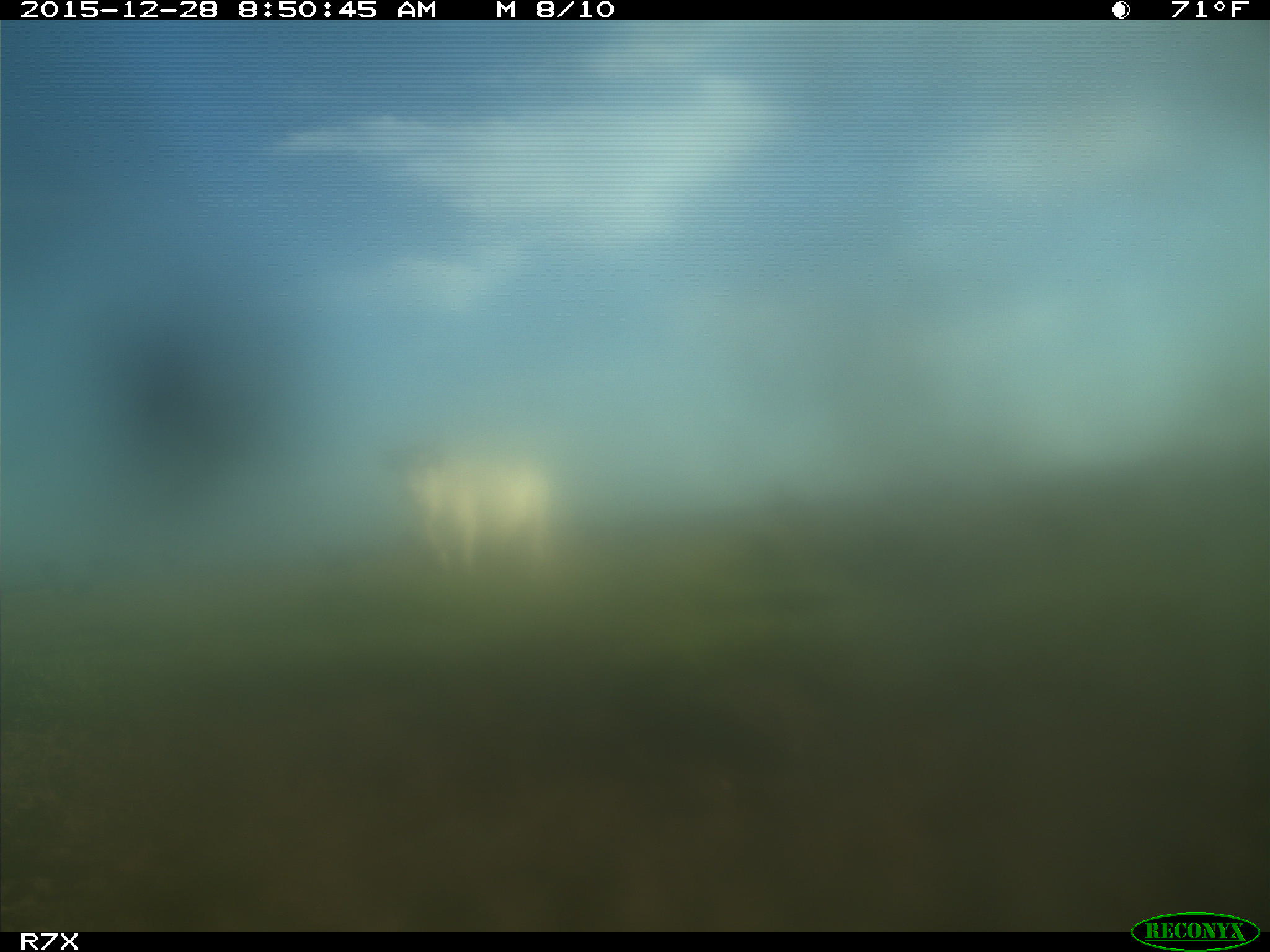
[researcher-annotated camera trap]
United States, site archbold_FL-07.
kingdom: Animalia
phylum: Chordata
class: Mammalia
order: Artiodactyla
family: Bovidae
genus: Bos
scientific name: Bos taurus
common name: domestic cow